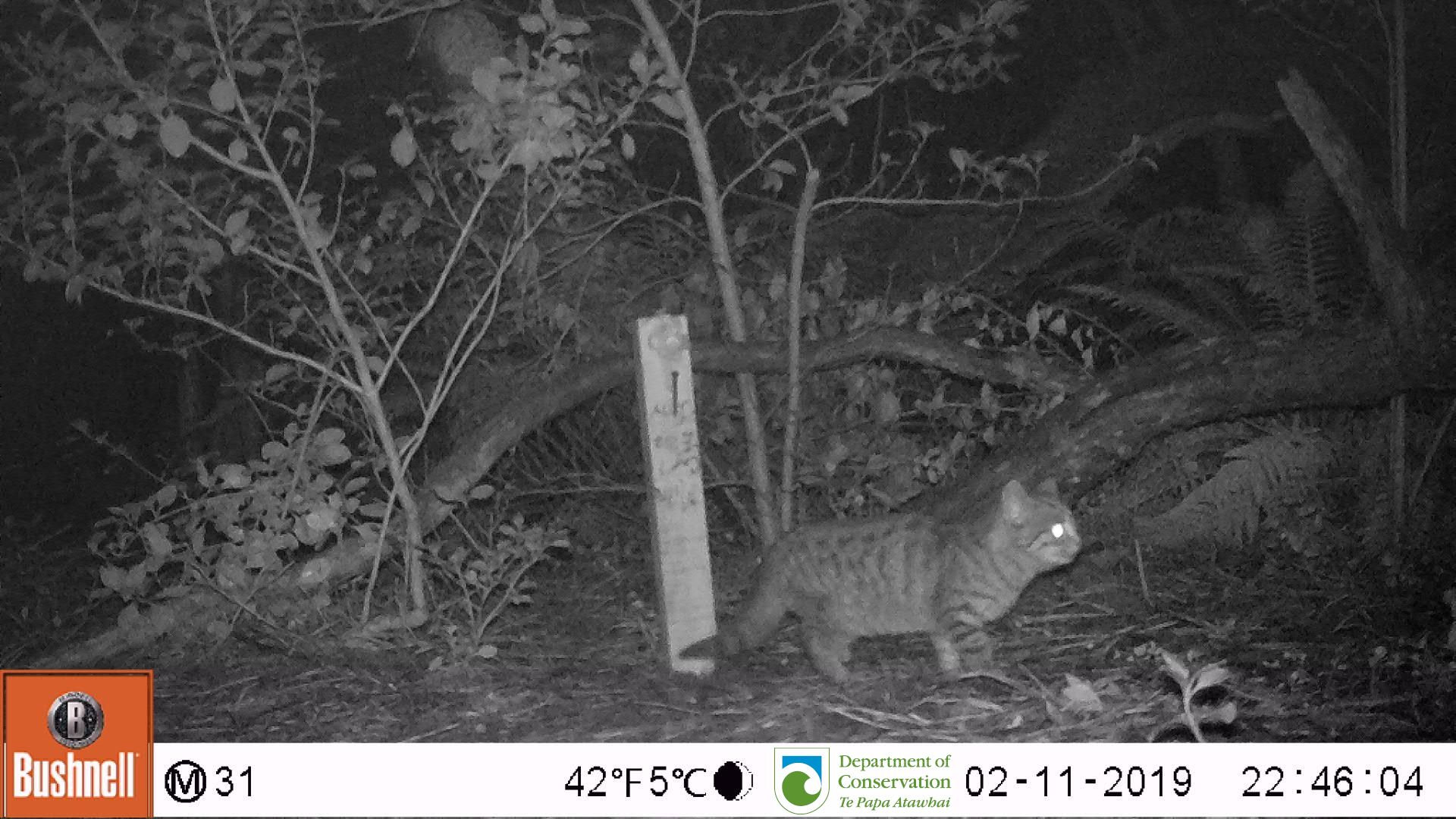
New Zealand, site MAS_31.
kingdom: Animalia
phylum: Chordata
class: Mammalia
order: Carnivora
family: Felidae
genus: Felis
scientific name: Felis catus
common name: domestic cat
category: cat